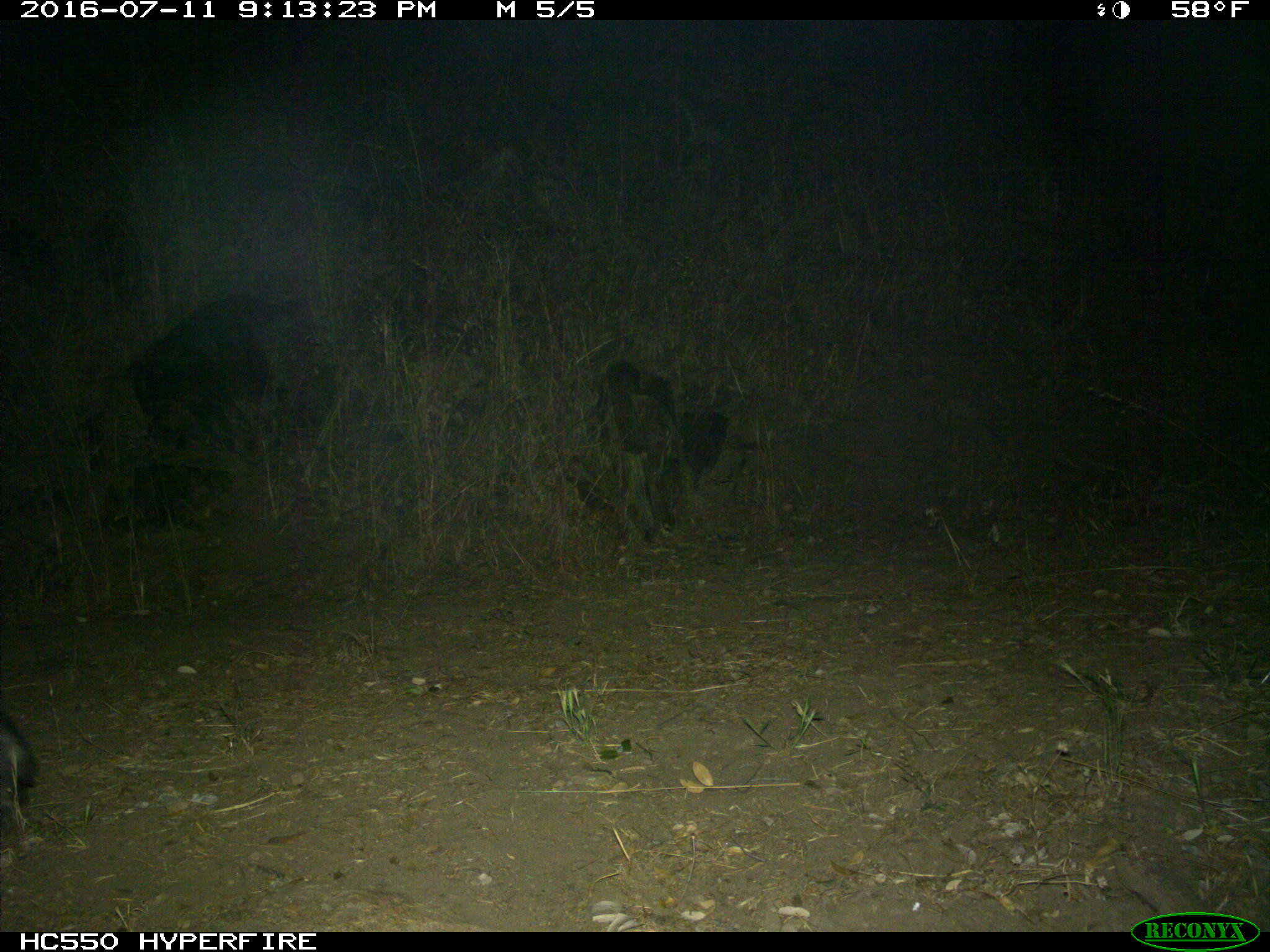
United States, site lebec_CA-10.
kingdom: Animalia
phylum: Chordata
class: Mammalia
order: Artiodactyla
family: Suidae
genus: Sus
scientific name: Sus scrofa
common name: wild boar